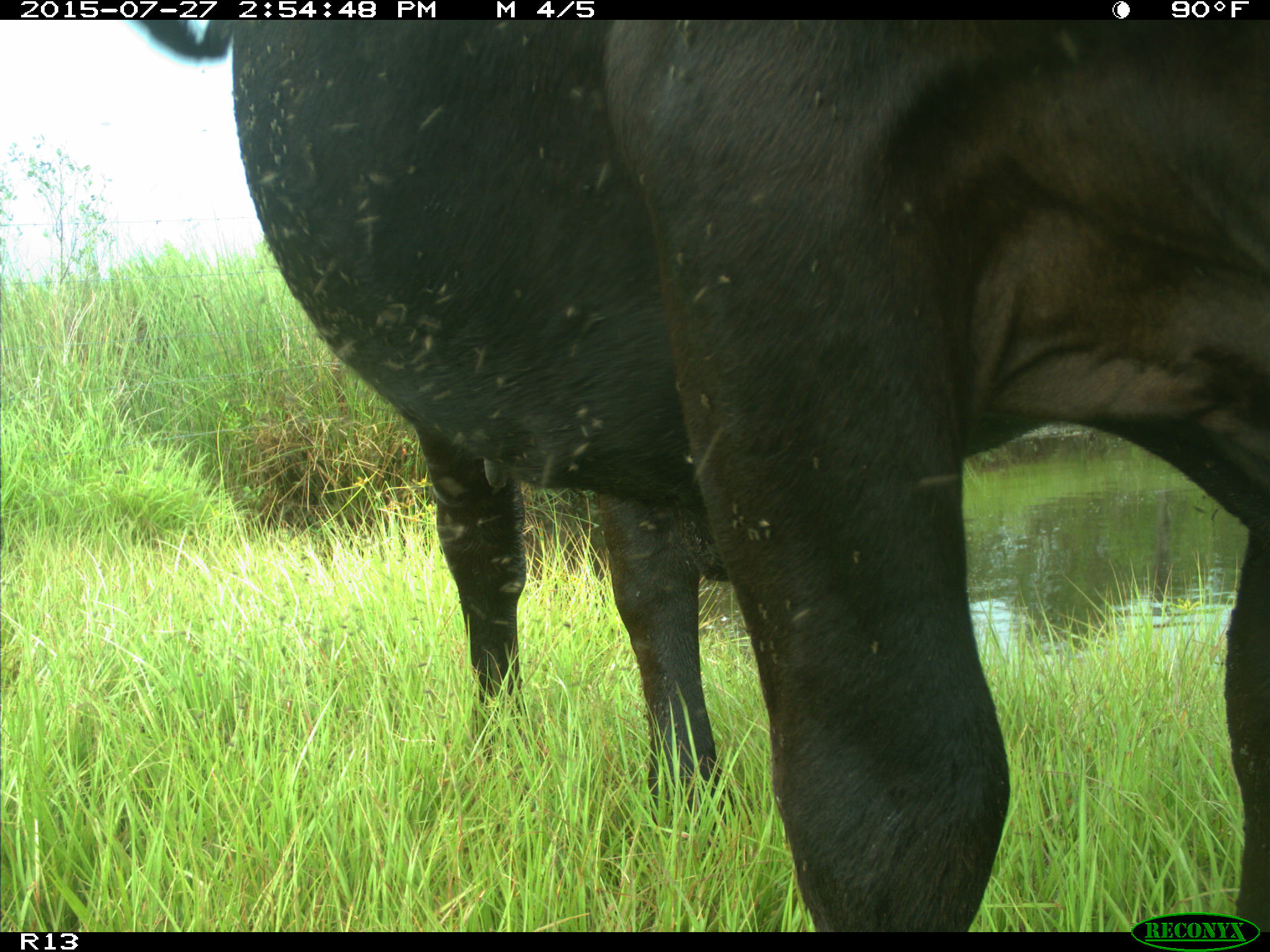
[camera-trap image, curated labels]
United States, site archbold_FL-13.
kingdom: Animalia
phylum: Chordata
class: Mammalia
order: Artiodactyla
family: Bovidae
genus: Bos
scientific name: Bos taurus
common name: domestic cow